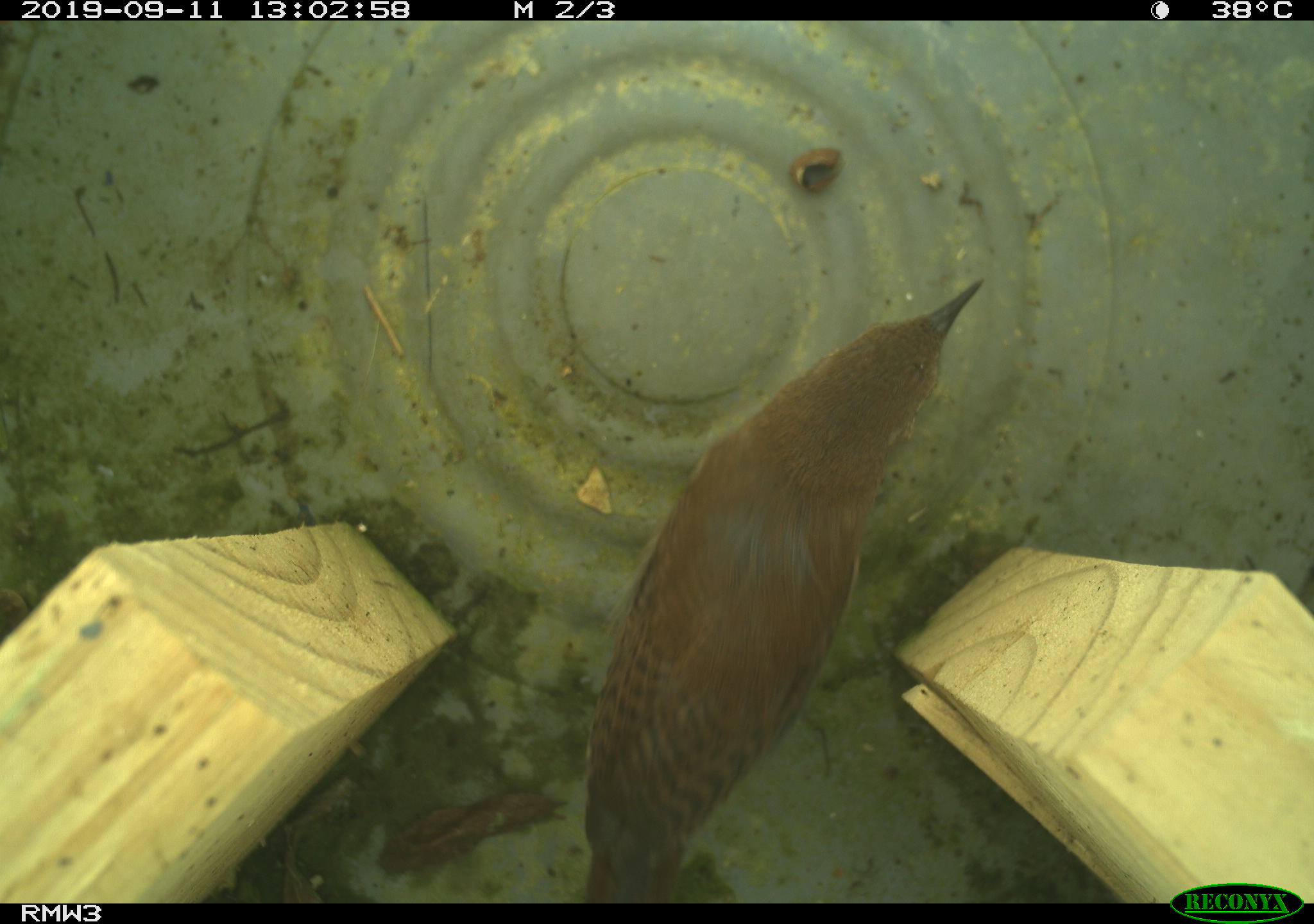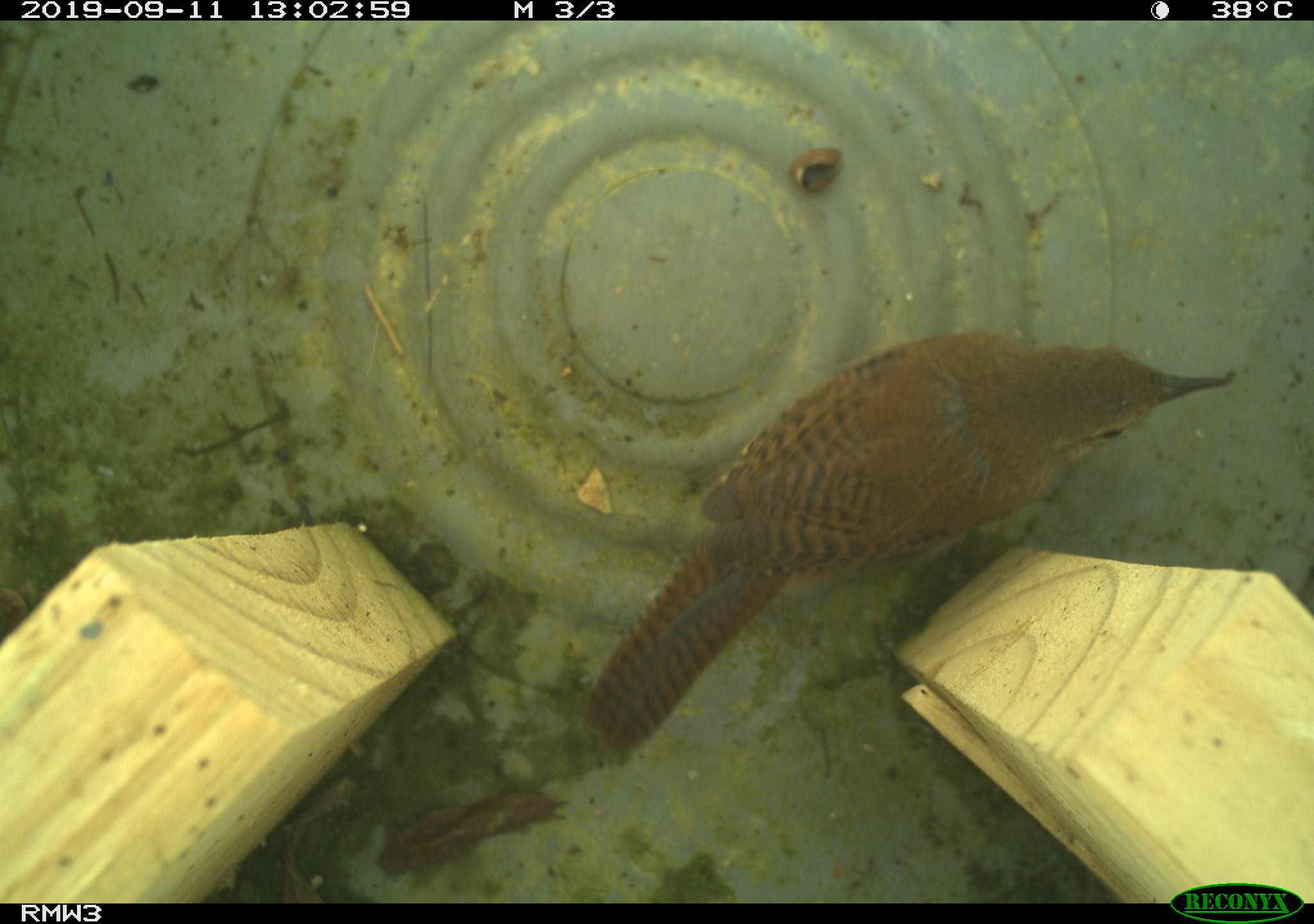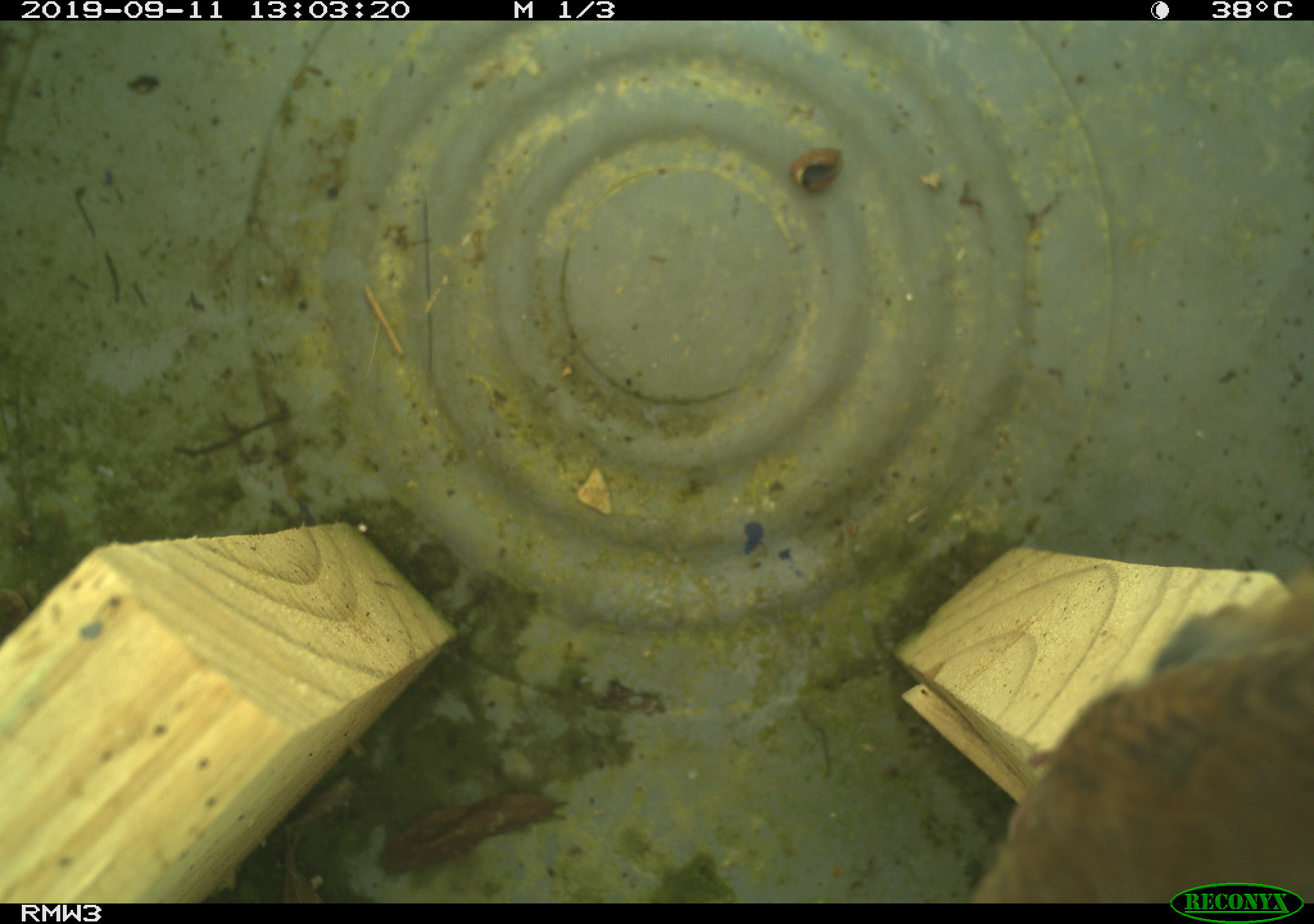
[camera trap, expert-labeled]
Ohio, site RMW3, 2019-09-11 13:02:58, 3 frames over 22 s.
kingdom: Animalia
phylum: Chordata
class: Aves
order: Passeriformes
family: Troglodytidae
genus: Troglodytes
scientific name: Troglodytes aedon aedon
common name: northern house wren